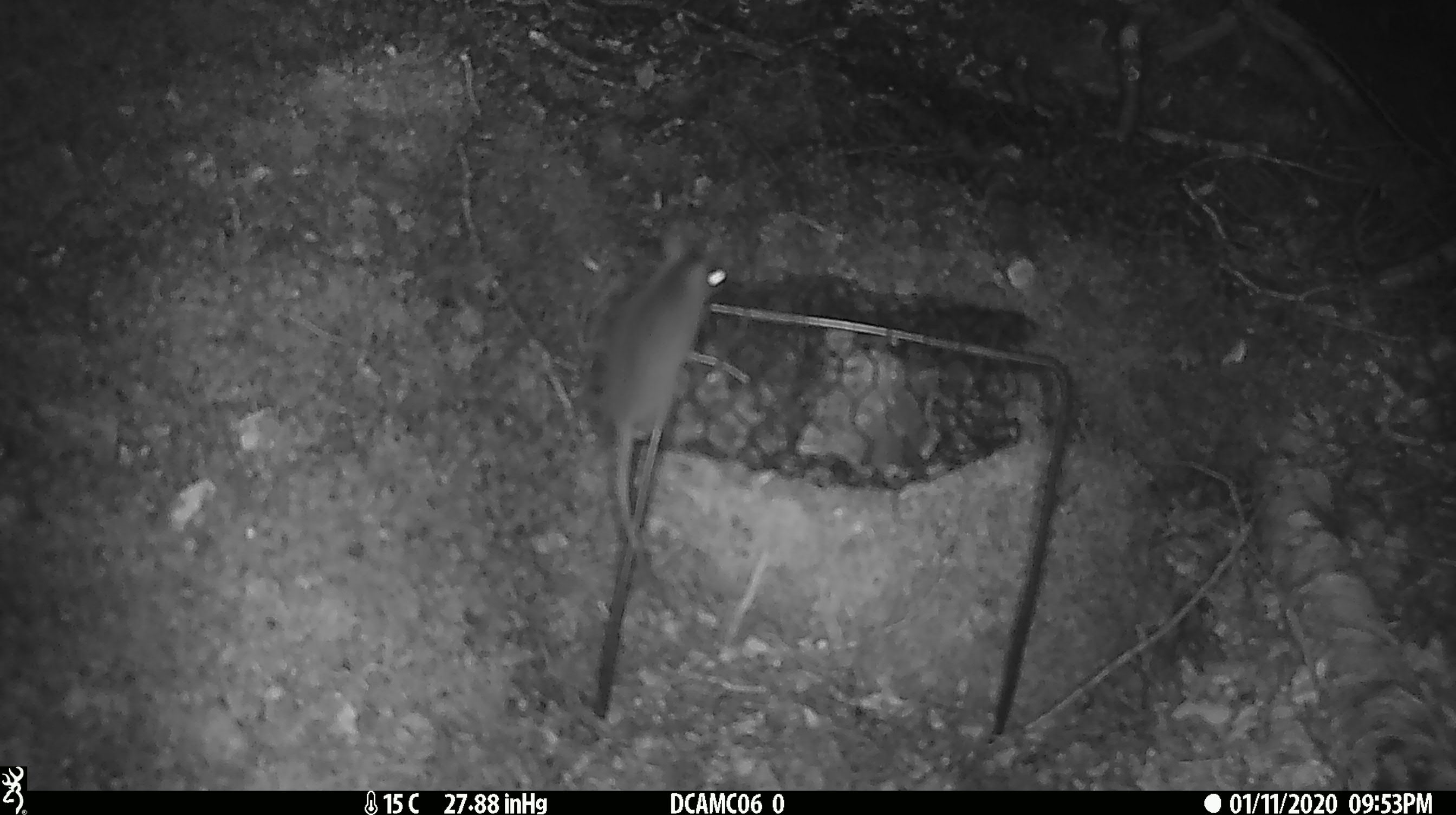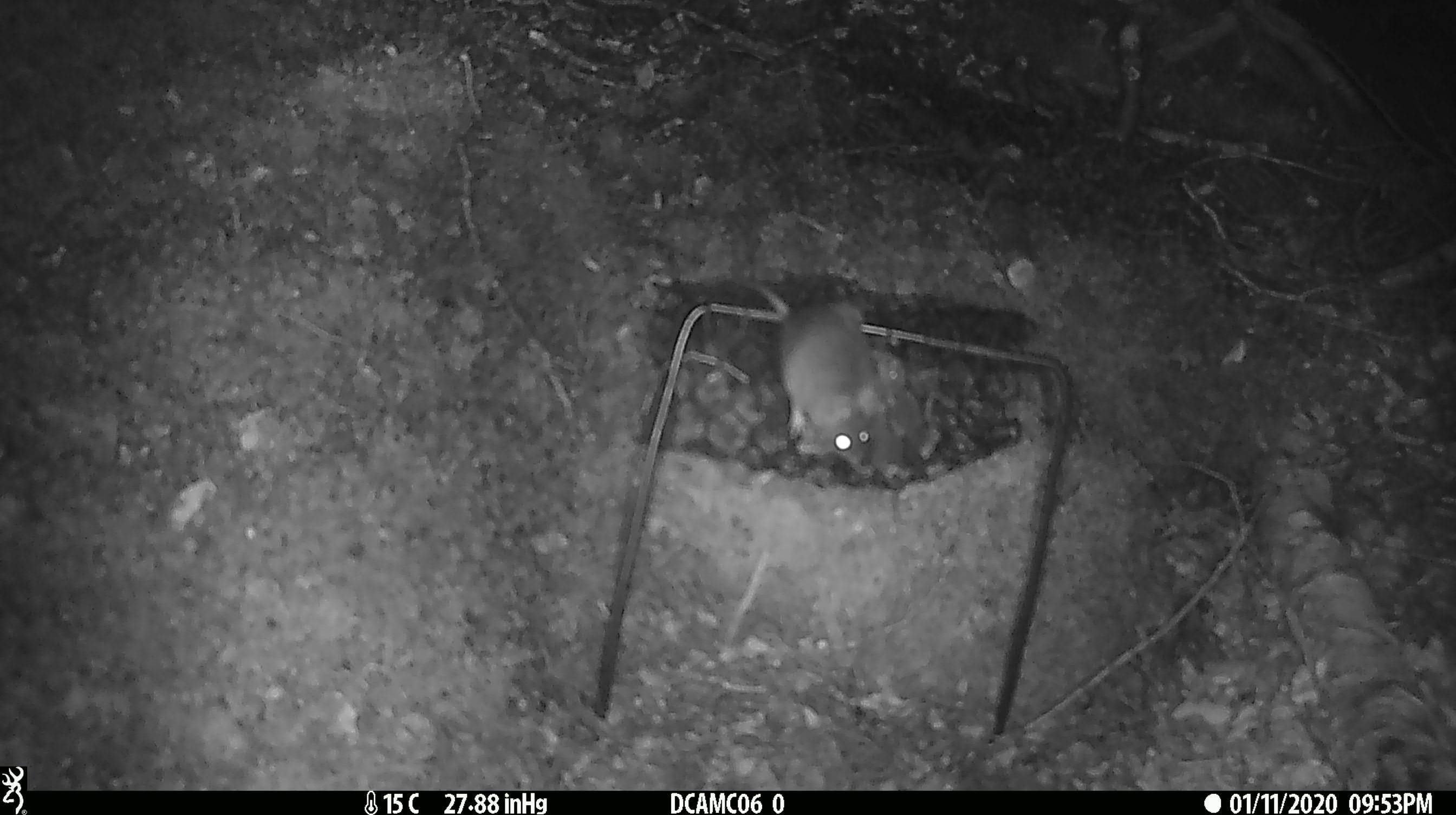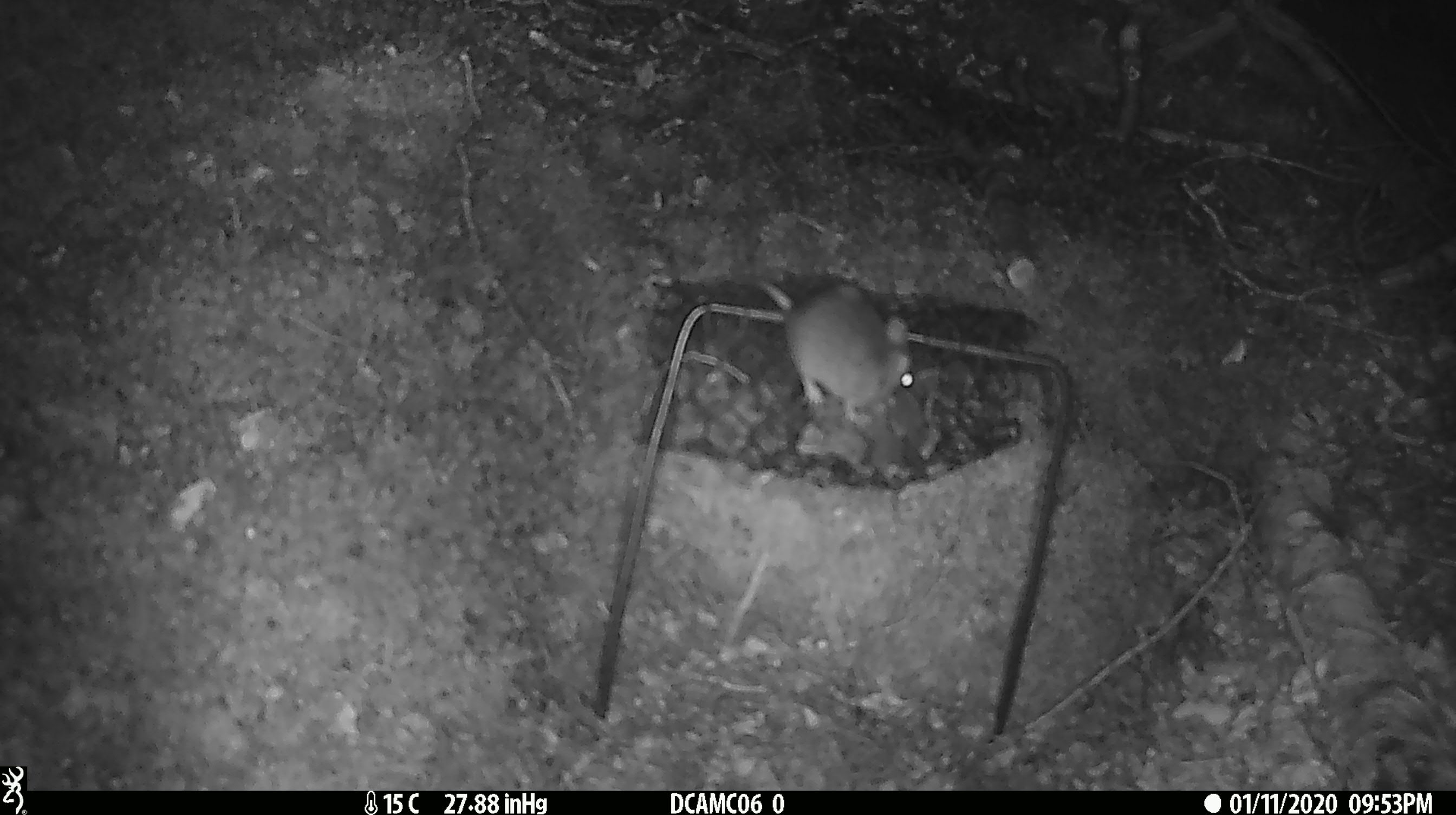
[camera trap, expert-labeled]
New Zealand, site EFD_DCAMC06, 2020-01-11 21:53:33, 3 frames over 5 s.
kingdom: Animalia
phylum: Chordata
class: Mammalia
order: Rodentia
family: Muridae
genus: Mus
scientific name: Mus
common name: mouse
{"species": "mouse (Mus)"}